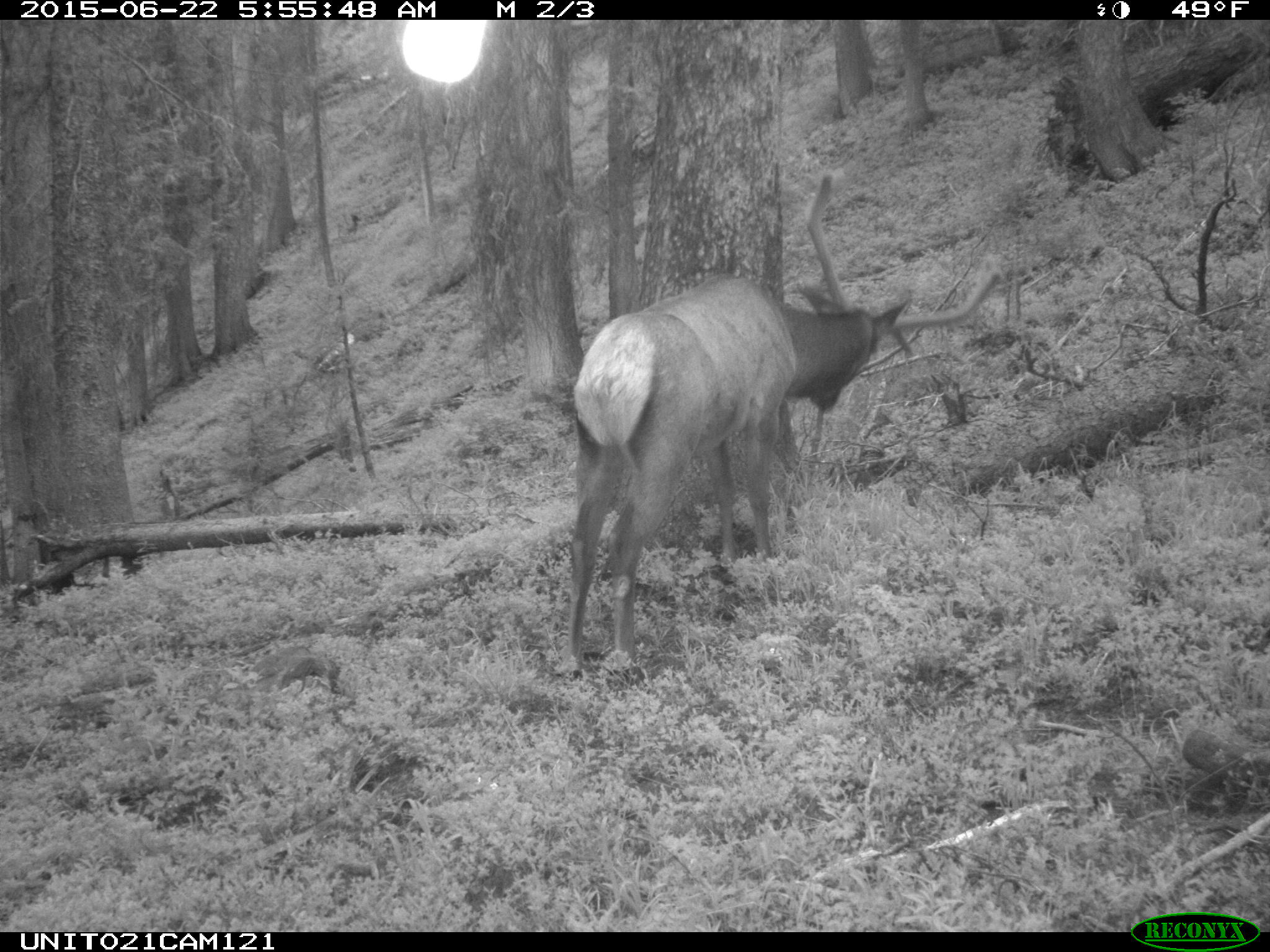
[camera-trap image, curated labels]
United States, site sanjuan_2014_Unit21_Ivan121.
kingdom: Animalia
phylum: Chordata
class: Mammalia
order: Artiodactyla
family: Cervidae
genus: Cervus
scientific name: Cervus elaphus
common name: red deer